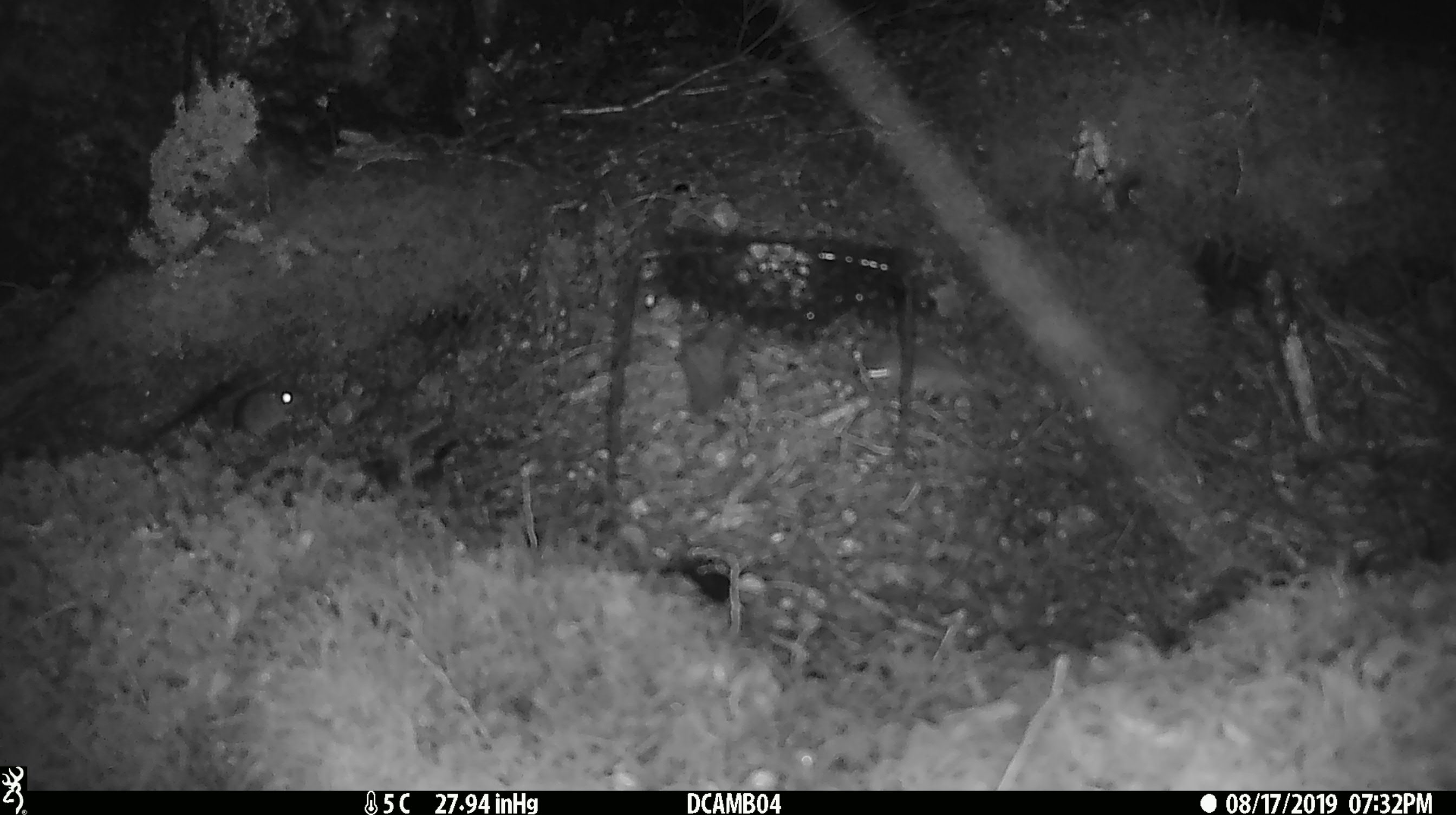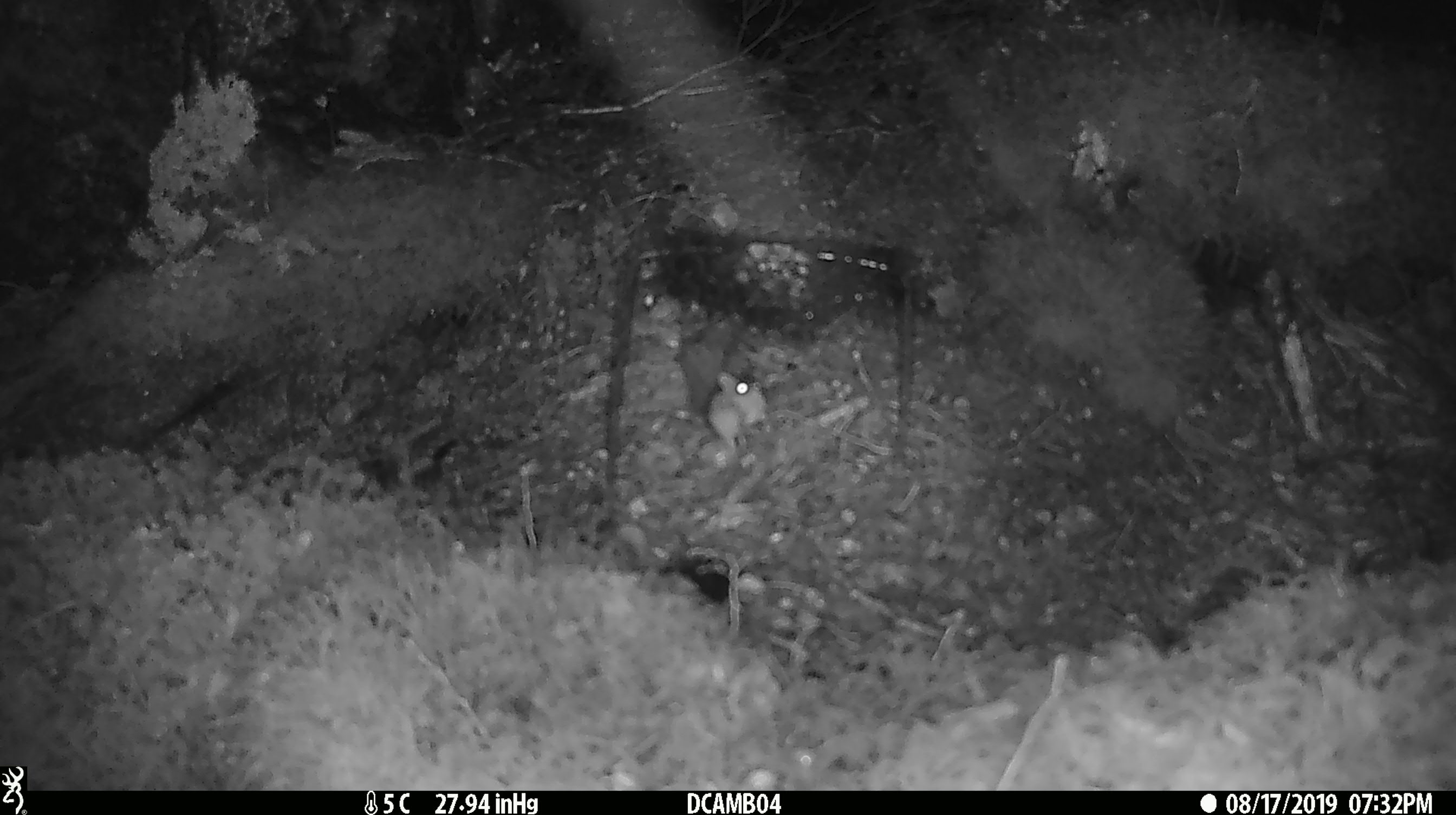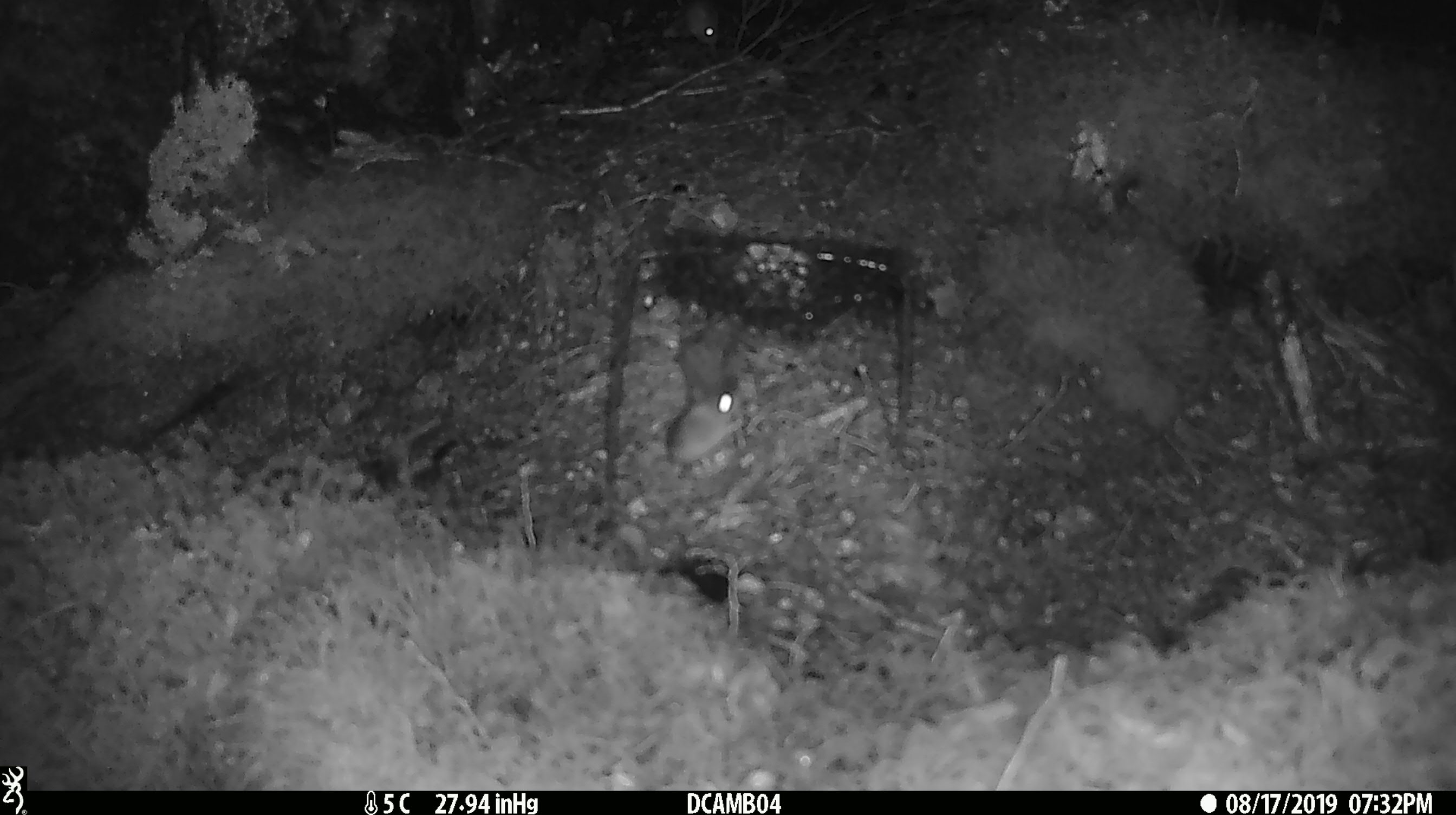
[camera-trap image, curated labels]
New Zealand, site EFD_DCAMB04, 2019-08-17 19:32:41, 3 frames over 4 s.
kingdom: Animalia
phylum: Chordata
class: Mammalia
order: Rodentia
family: Muridae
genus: Mus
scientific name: Mus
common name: mouse